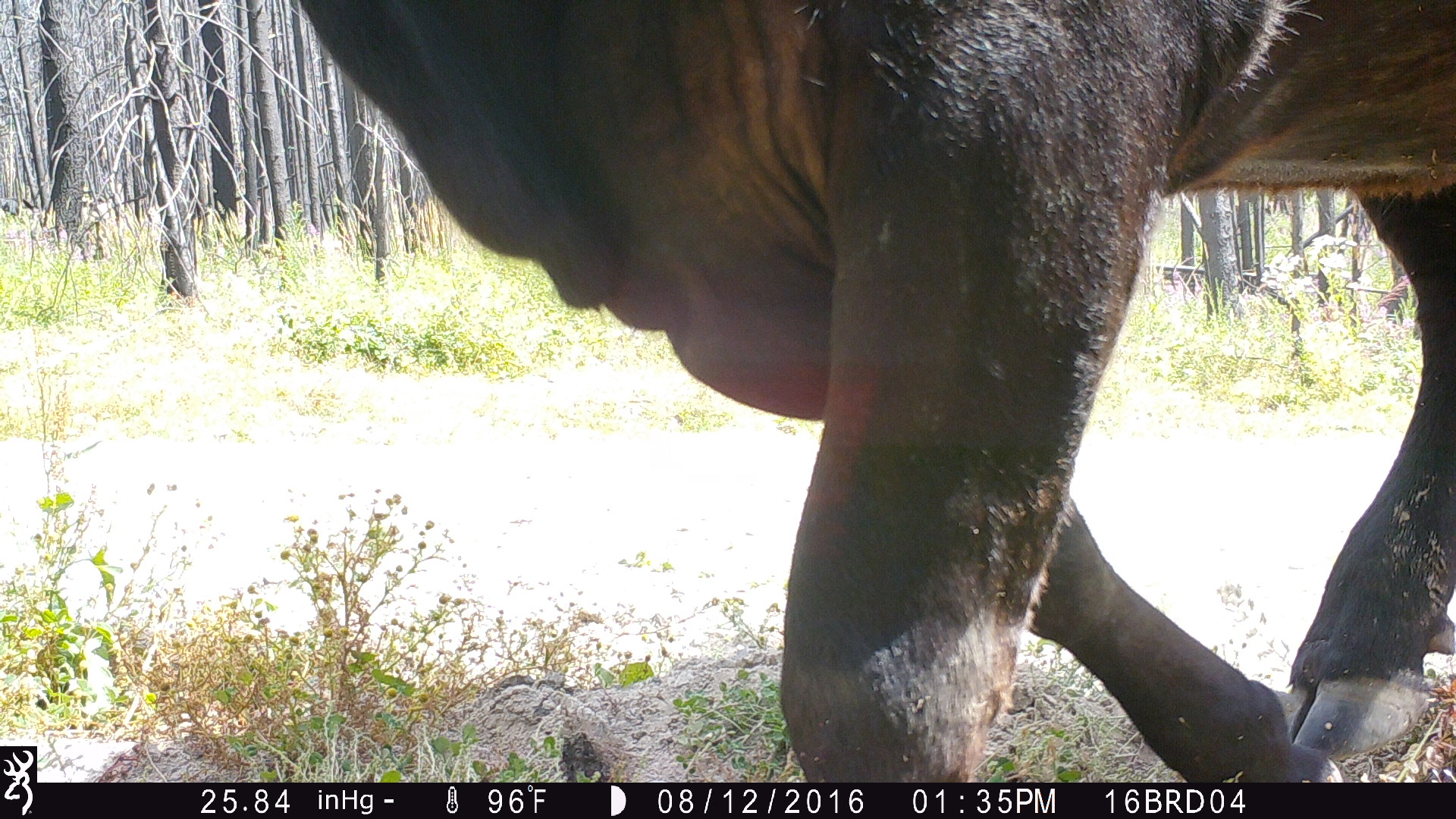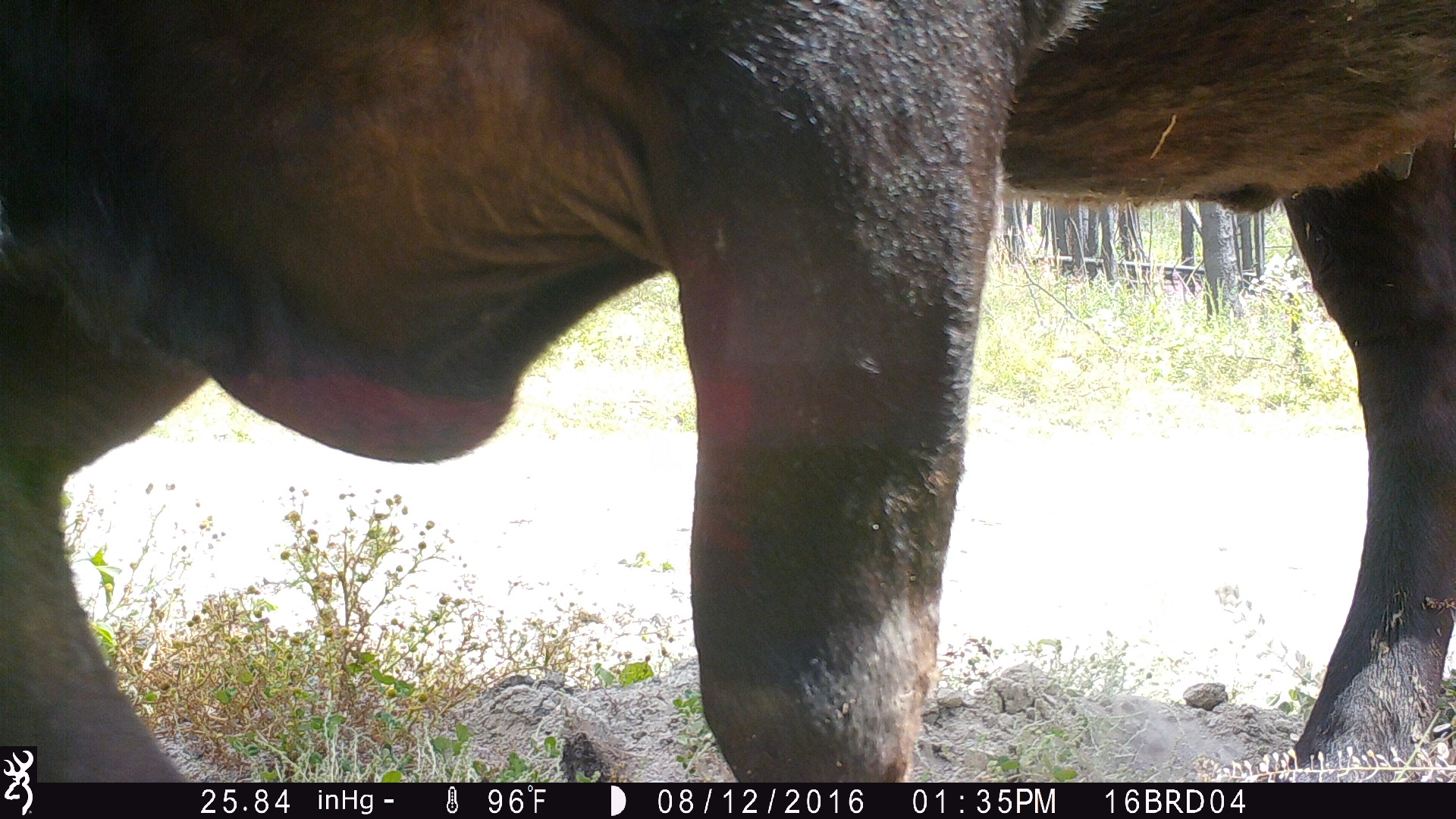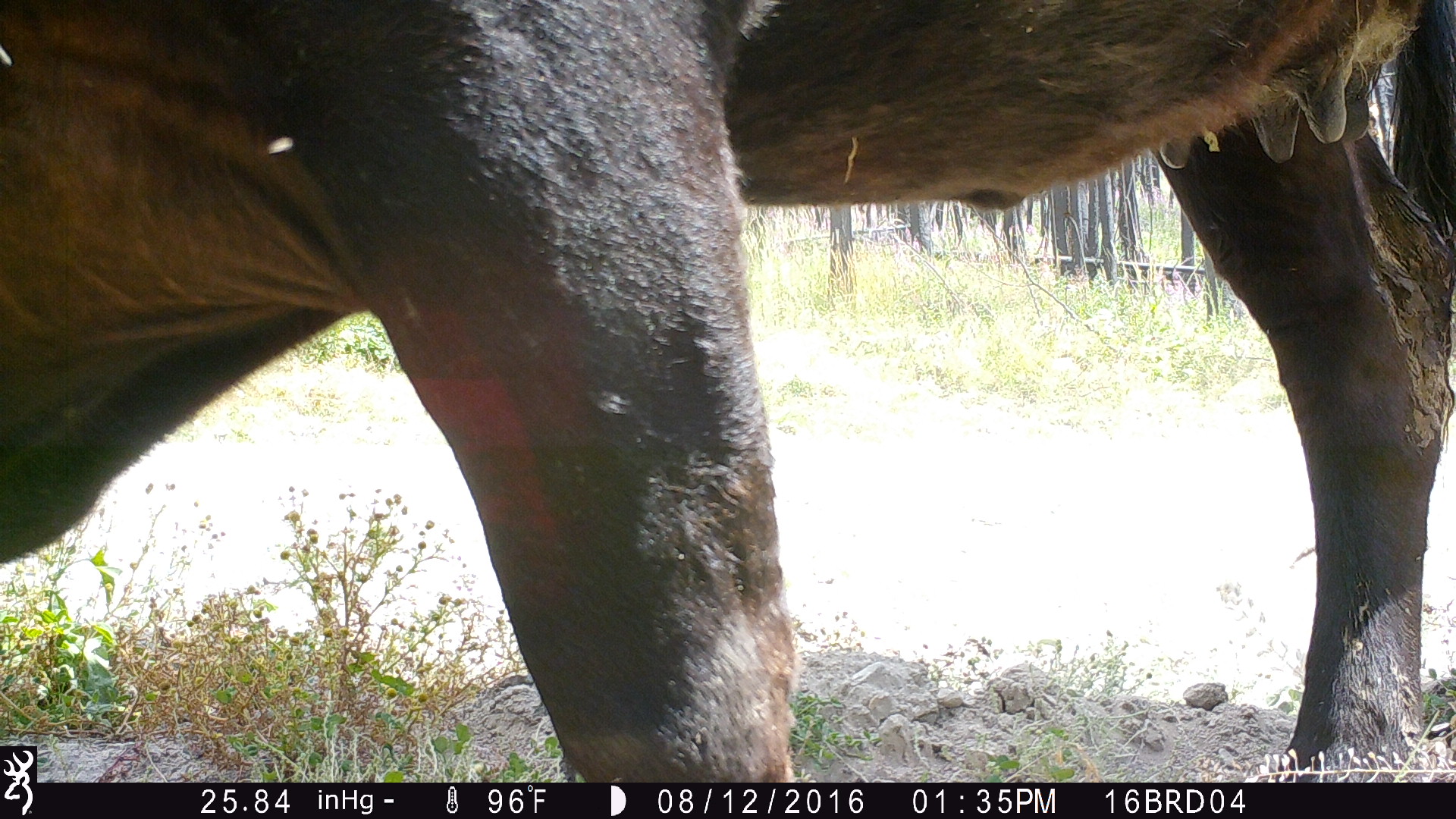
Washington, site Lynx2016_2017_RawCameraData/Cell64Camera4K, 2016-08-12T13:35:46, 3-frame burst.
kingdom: Animalia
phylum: Chordata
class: Mammalia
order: Artiodactyla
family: Bovidae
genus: Bos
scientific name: Bos taurus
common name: domestic cattle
Domestic cattle (Bos taurus). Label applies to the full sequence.